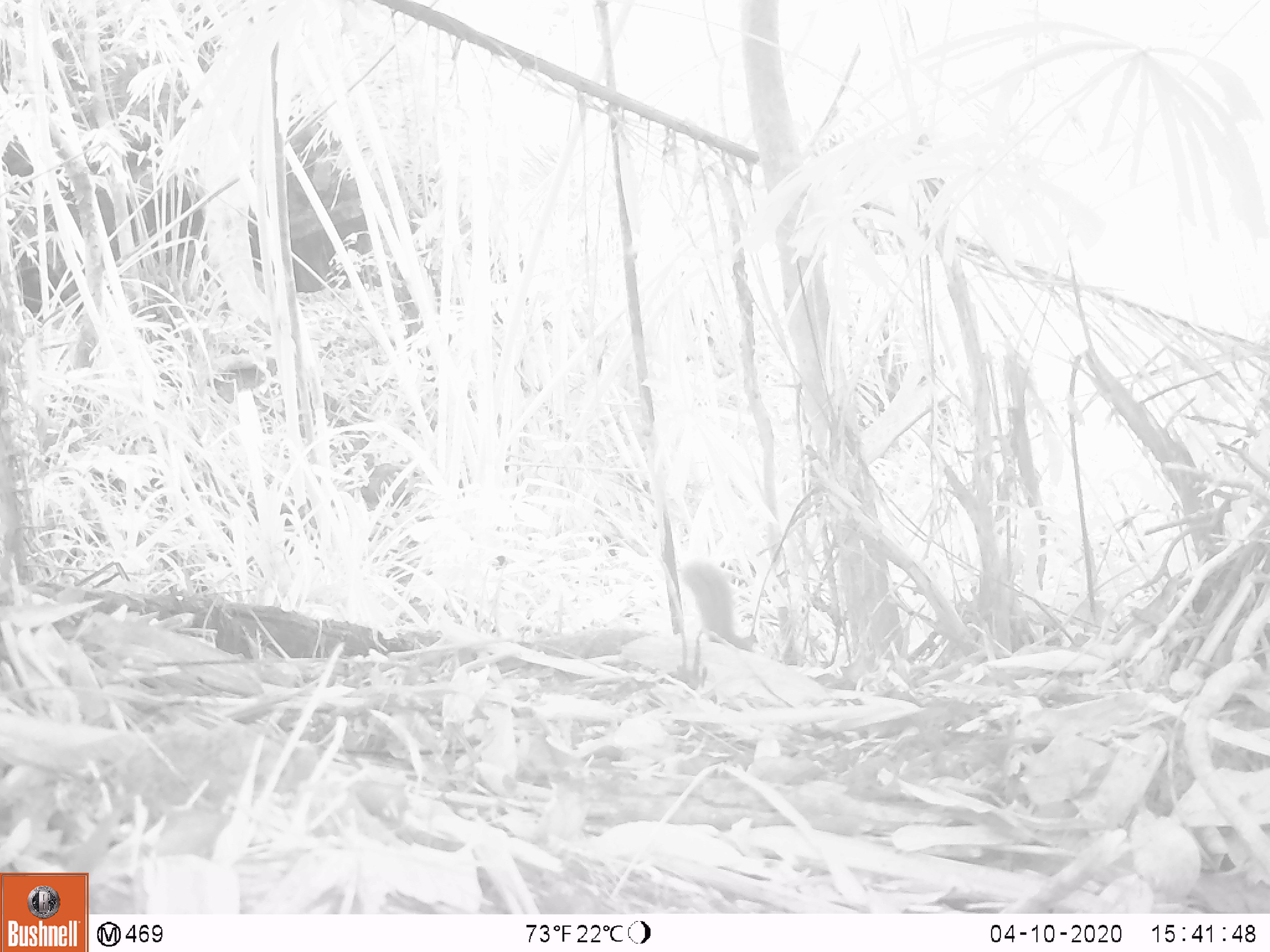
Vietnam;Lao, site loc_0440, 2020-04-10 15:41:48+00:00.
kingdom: Animalia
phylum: Chordata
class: Mammalia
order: Scandentia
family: Tupaiidae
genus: Tupaia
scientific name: Tupaia belangeri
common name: northern treeshrew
Northern treeshrew (Tupaia belangeri). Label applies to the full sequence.